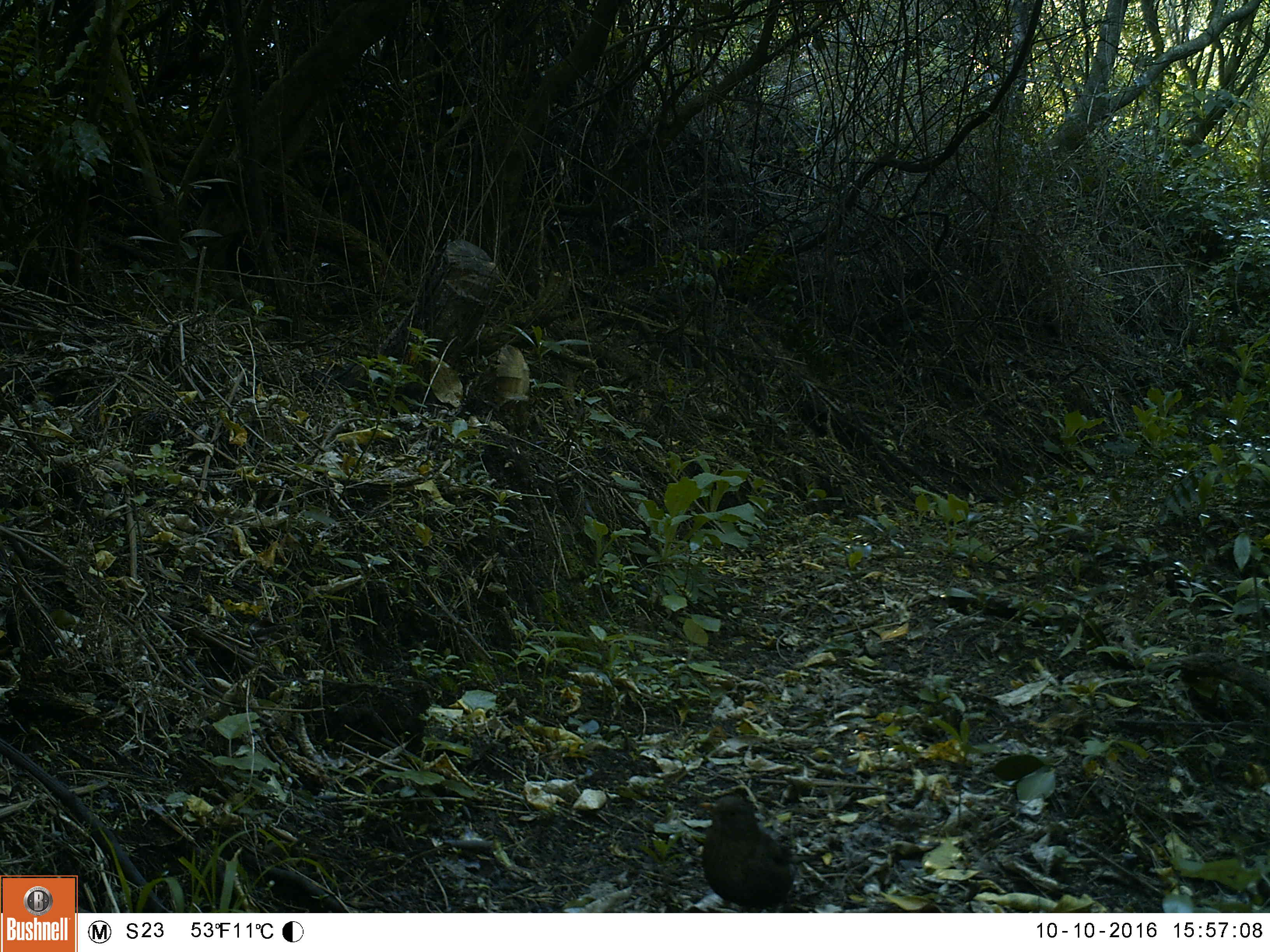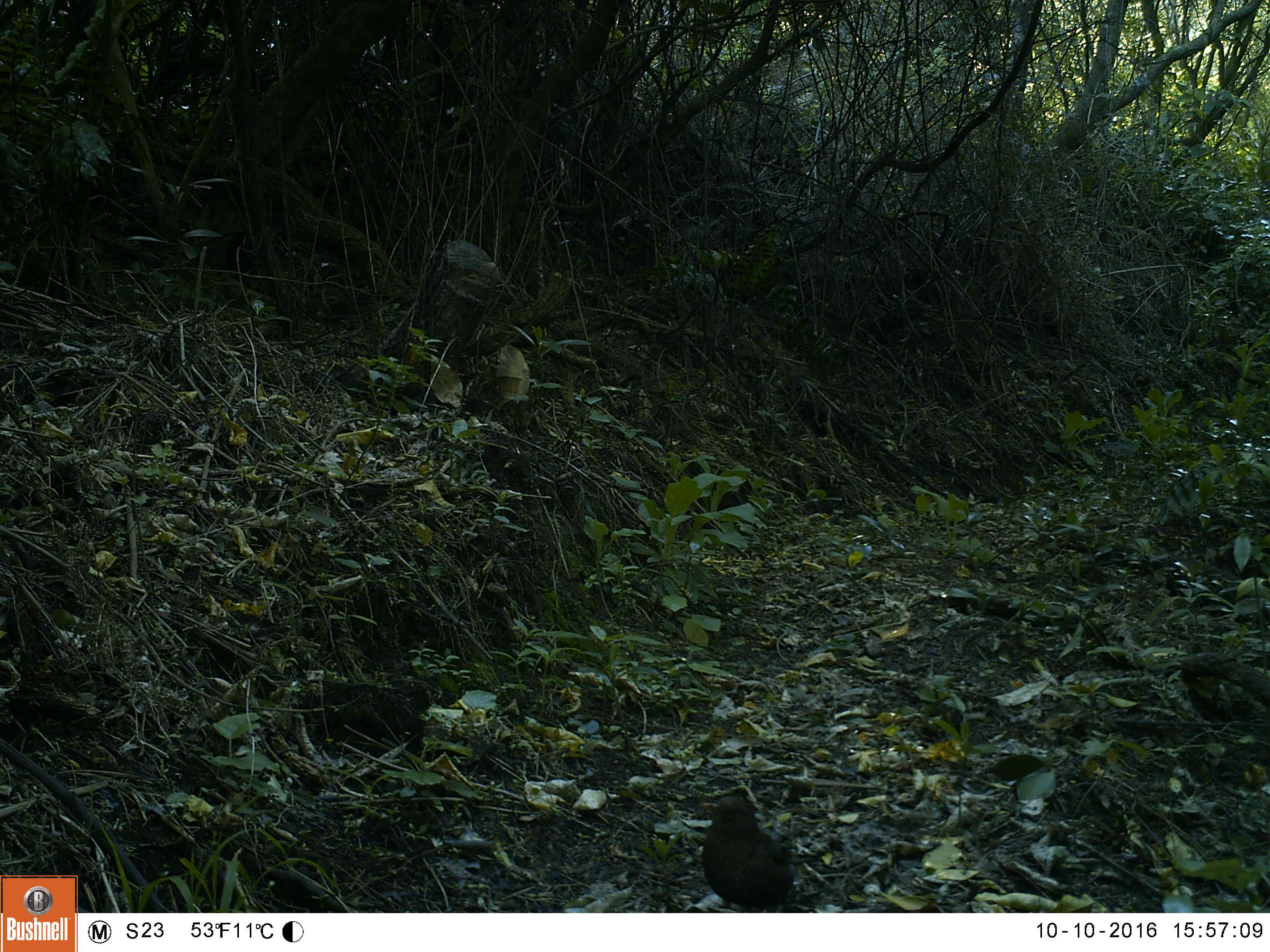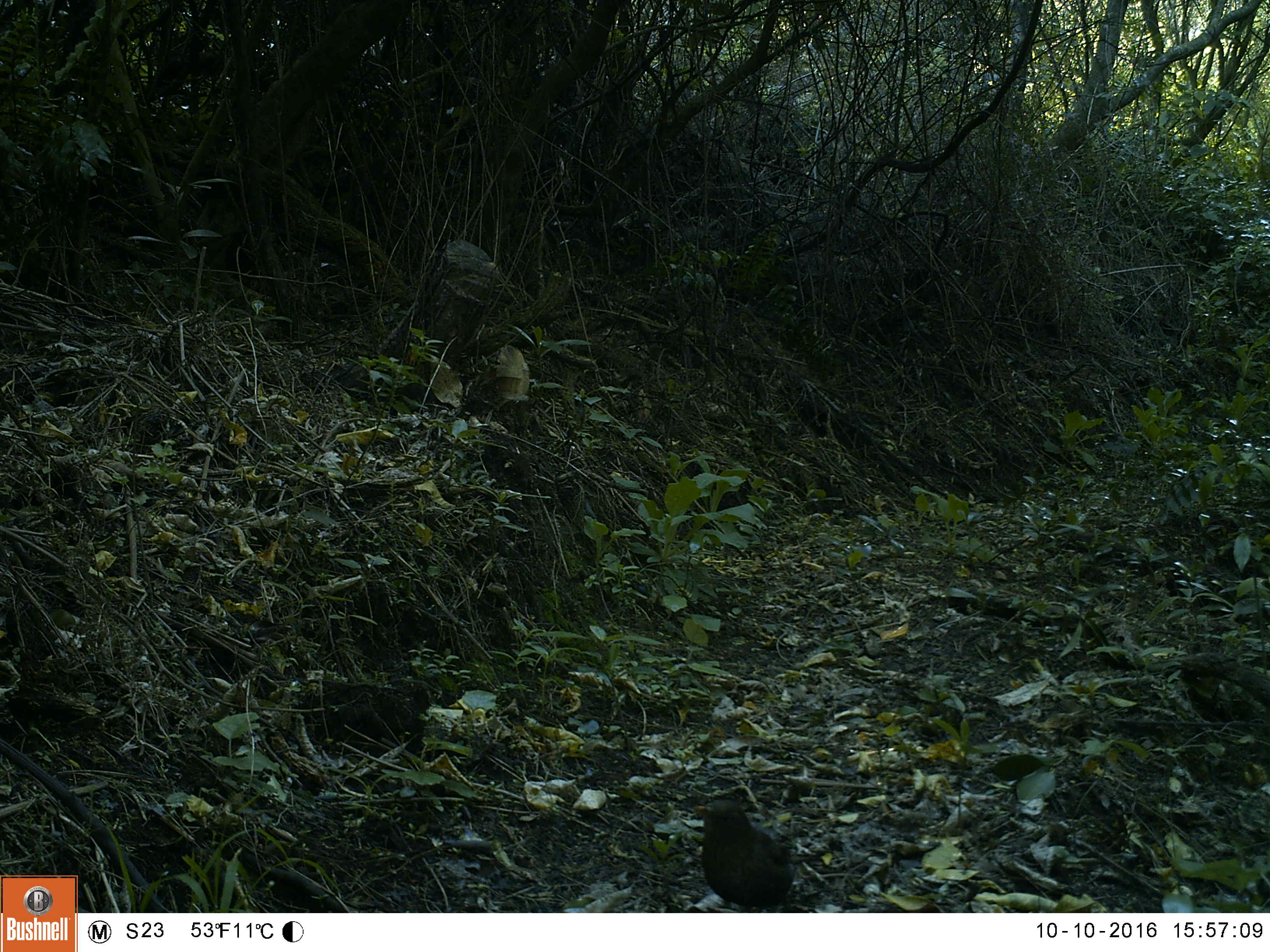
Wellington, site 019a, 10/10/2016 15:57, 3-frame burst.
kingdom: Animalia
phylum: Chordata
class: Aves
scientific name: Aves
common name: bird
Bird (Aves).